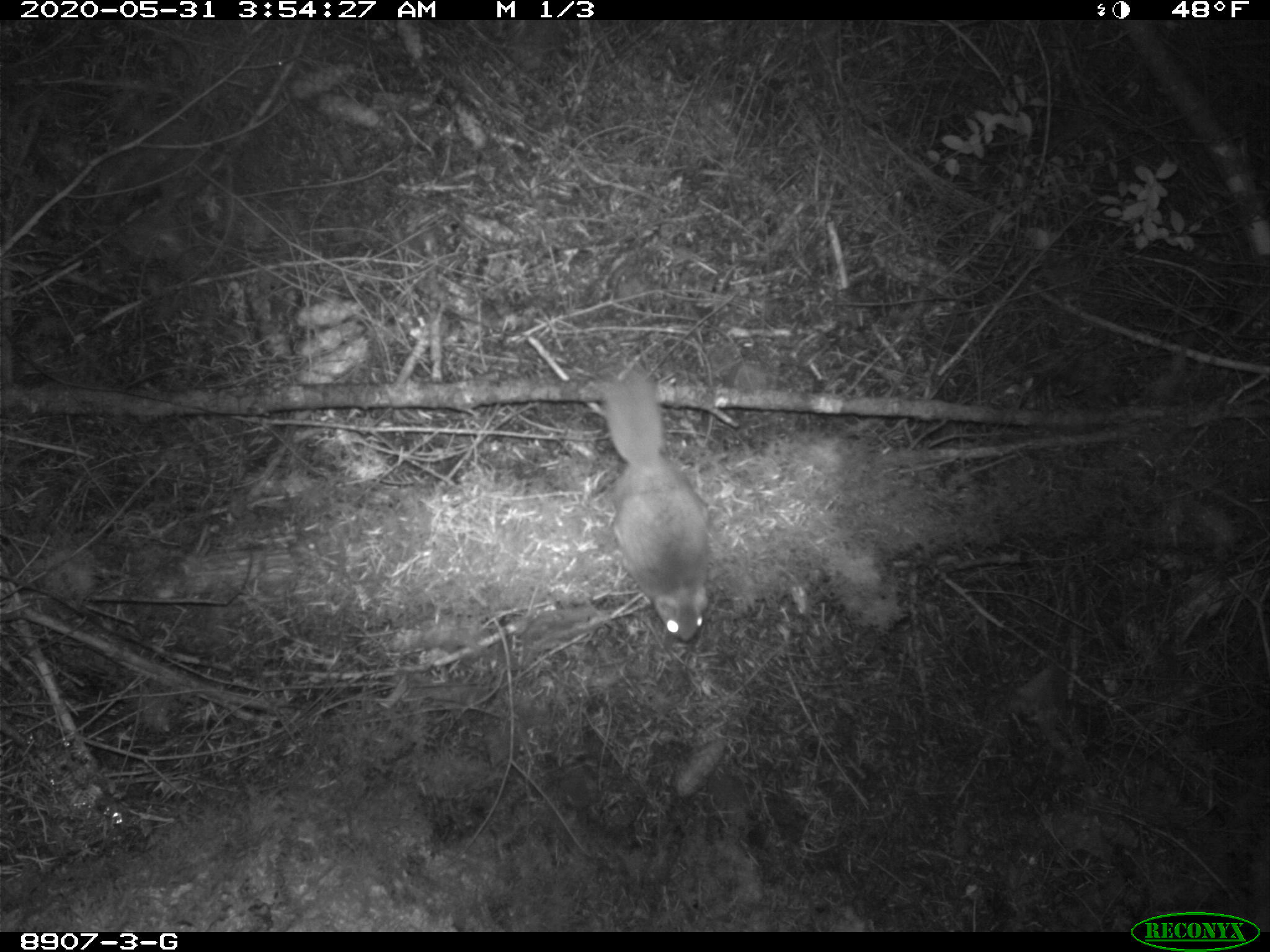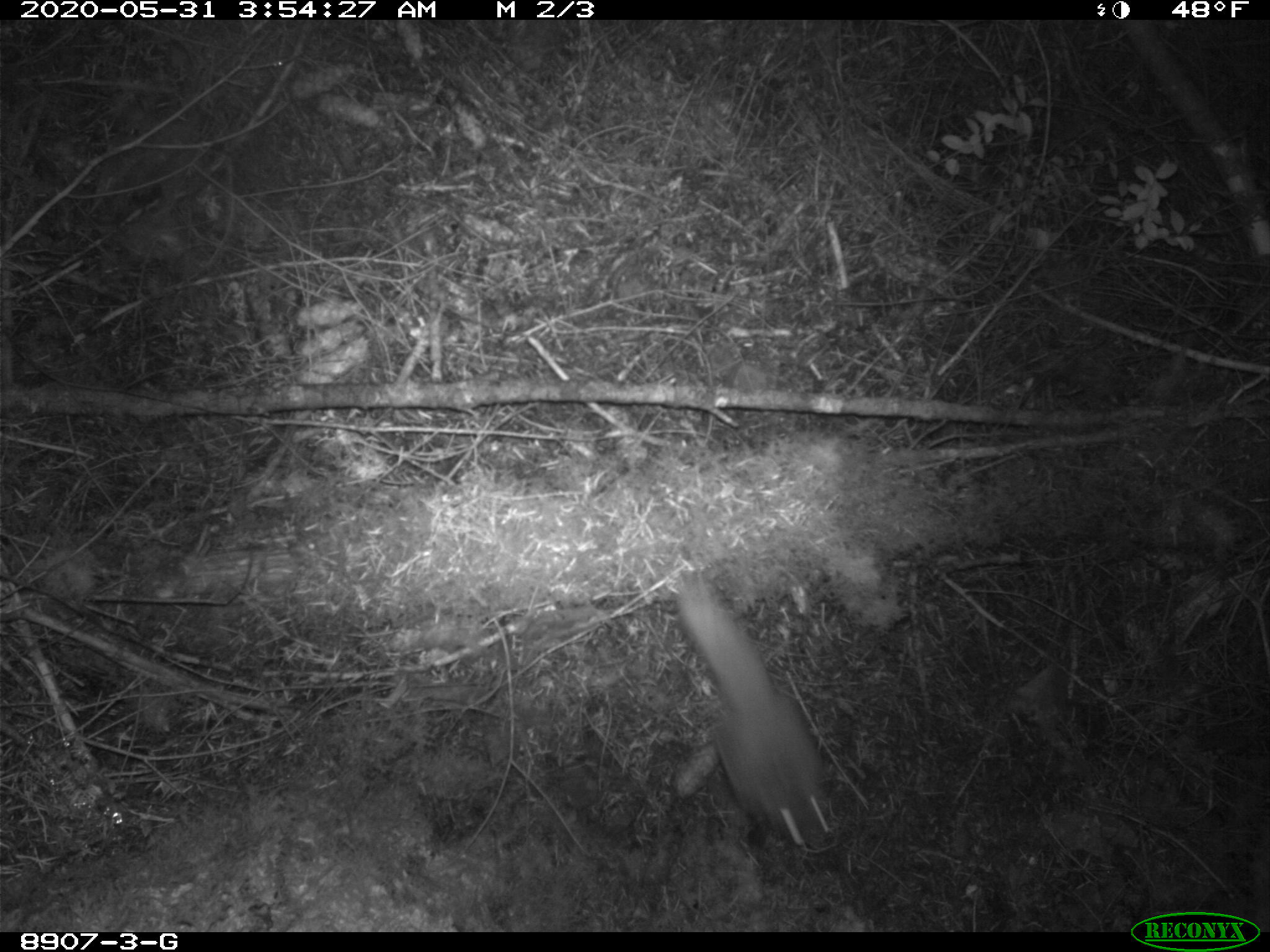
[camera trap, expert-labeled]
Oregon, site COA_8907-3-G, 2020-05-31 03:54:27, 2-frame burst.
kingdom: Animalia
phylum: Chordata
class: Mammalia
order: Rodentia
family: Sciuridae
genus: Glaucomys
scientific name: Glaucomys oregonensis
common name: humboldt's flying squirrel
Humboldt's flying squirrel (Glaucomys oregonensis).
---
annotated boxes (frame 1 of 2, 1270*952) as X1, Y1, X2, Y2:
humboldt's flying squirrel: 588, 359, 723, 655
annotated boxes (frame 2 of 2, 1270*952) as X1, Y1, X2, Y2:
humboldt's flying squirrel: 666, 569, 842, 859